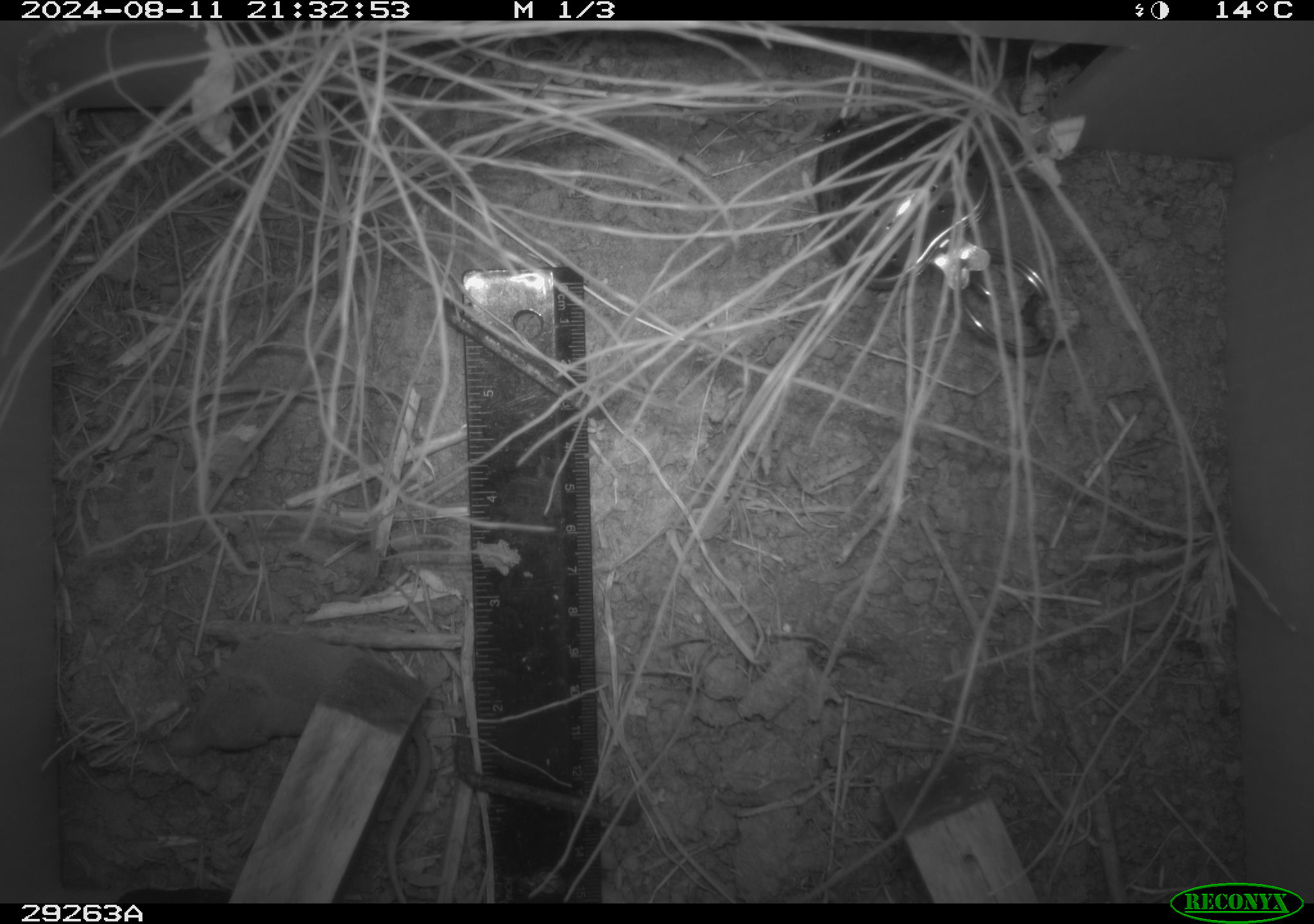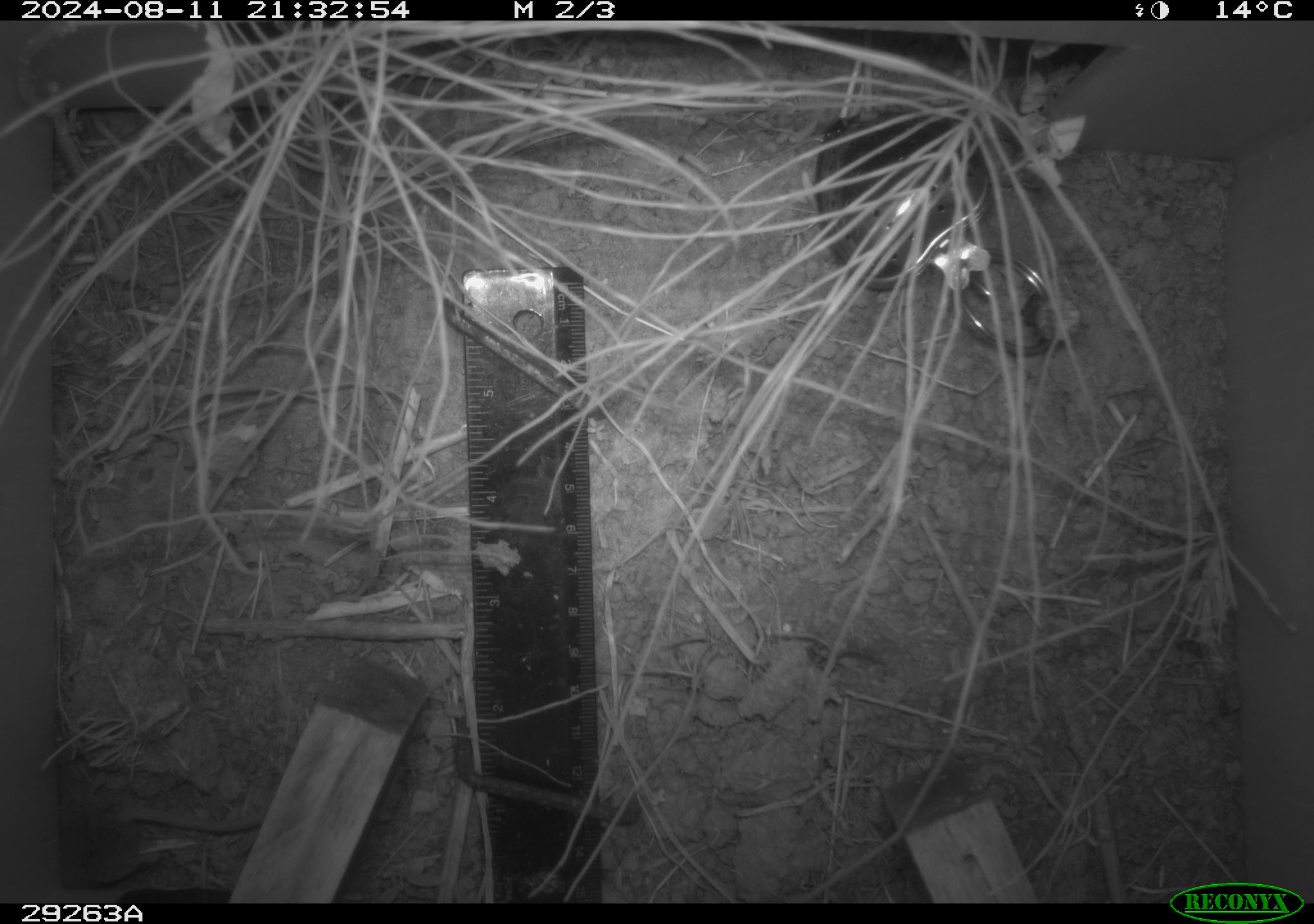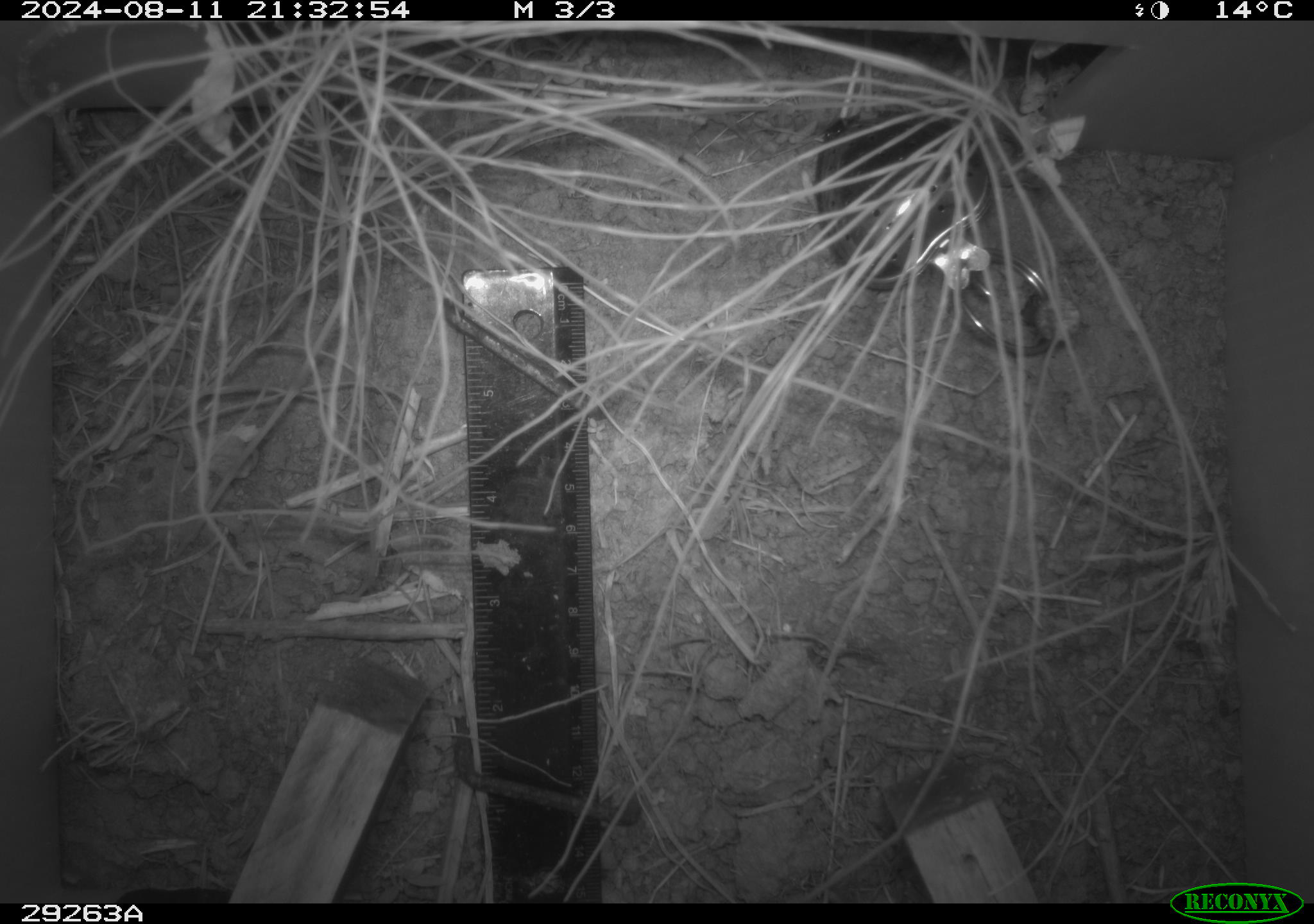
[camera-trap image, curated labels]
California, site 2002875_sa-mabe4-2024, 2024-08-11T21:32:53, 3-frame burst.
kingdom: Animalia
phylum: Chordata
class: Mammalia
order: Eulipotyphla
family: Soricidae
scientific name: Soricidae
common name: shrews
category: soricidae family